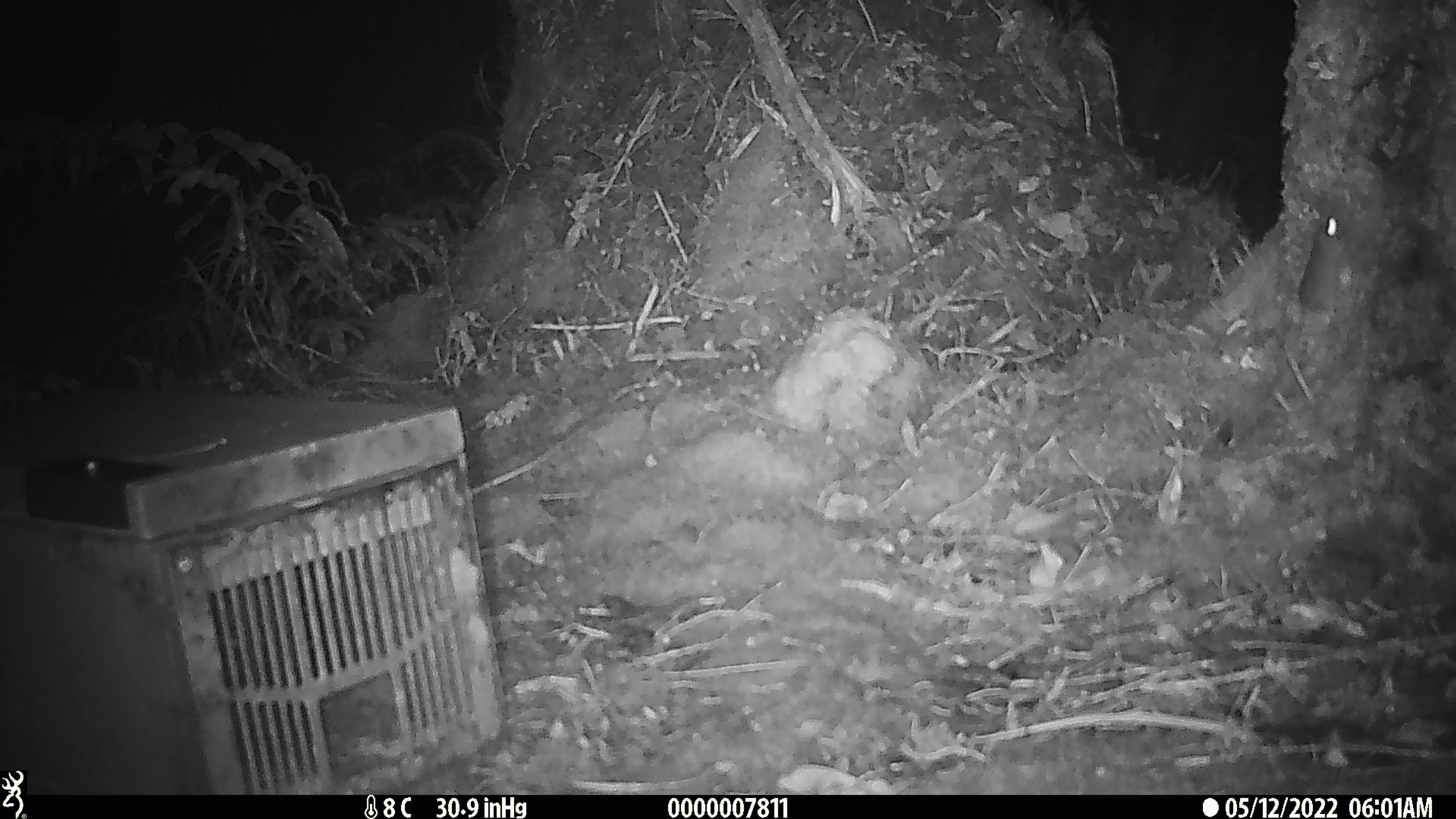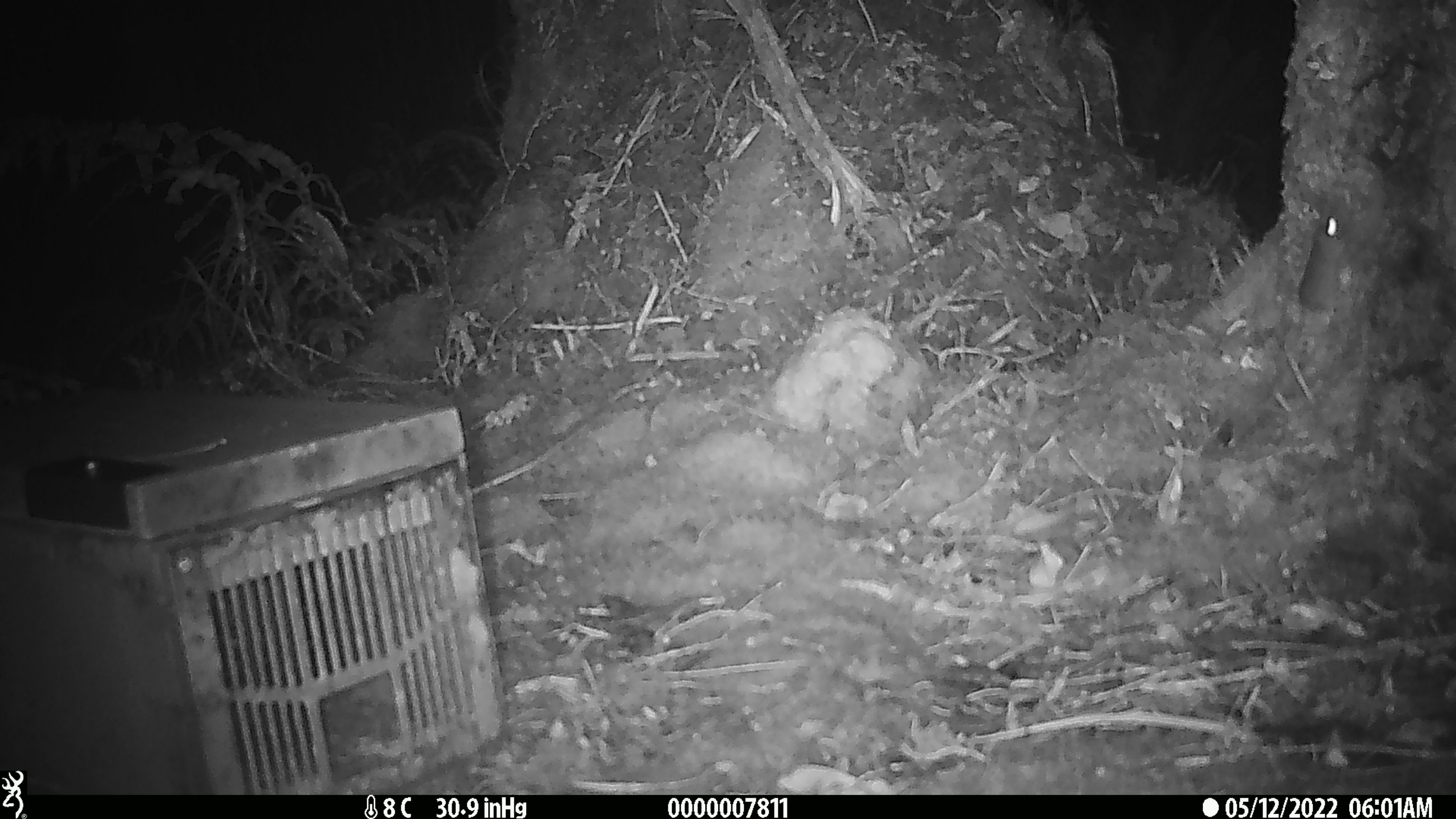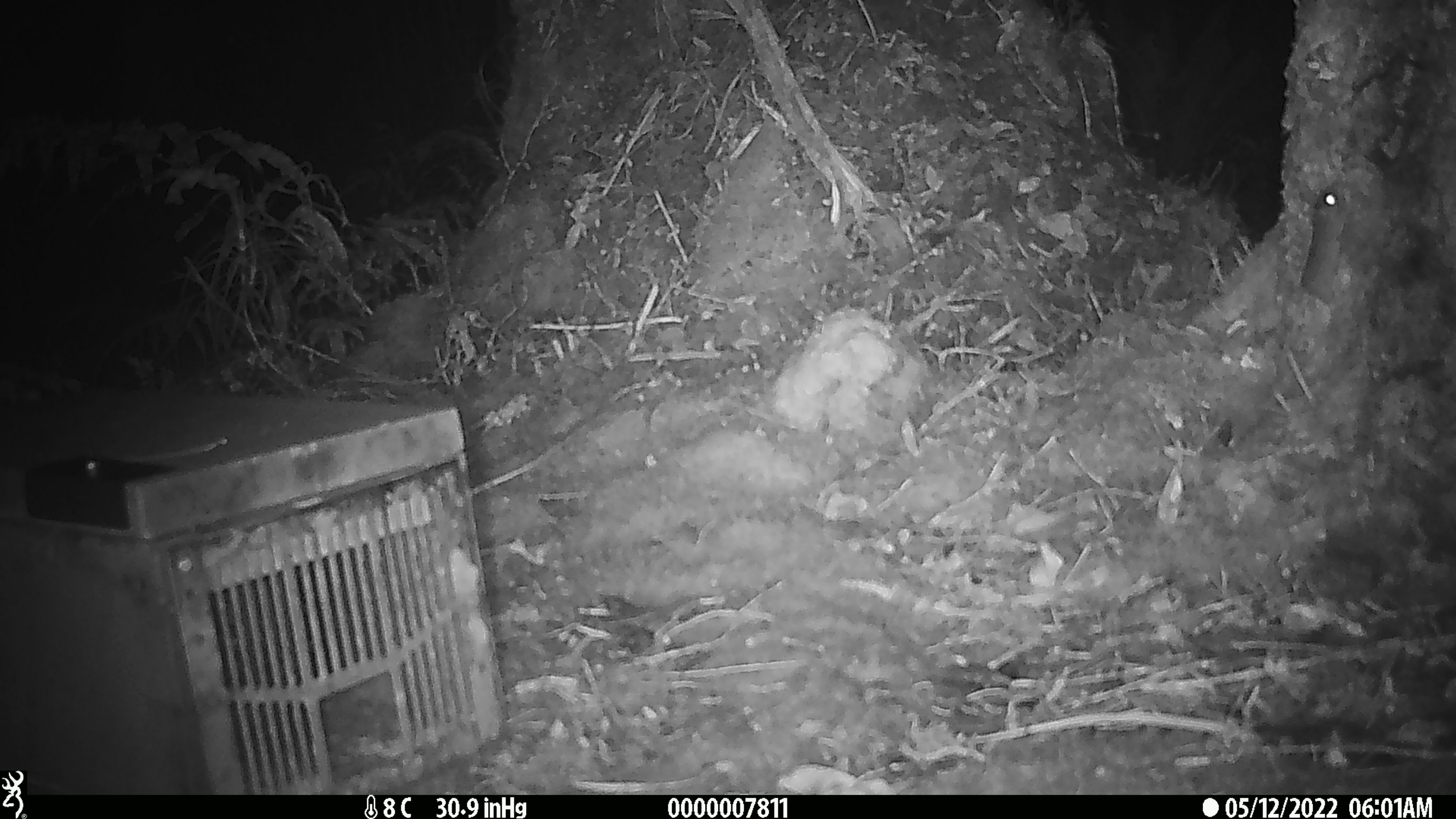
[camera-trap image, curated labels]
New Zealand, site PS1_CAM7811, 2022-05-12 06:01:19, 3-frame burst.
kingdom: Animalia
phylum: Chordata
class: Mammalia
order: Rodentia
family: Muridae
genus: Mus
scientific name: Mus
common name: mouse